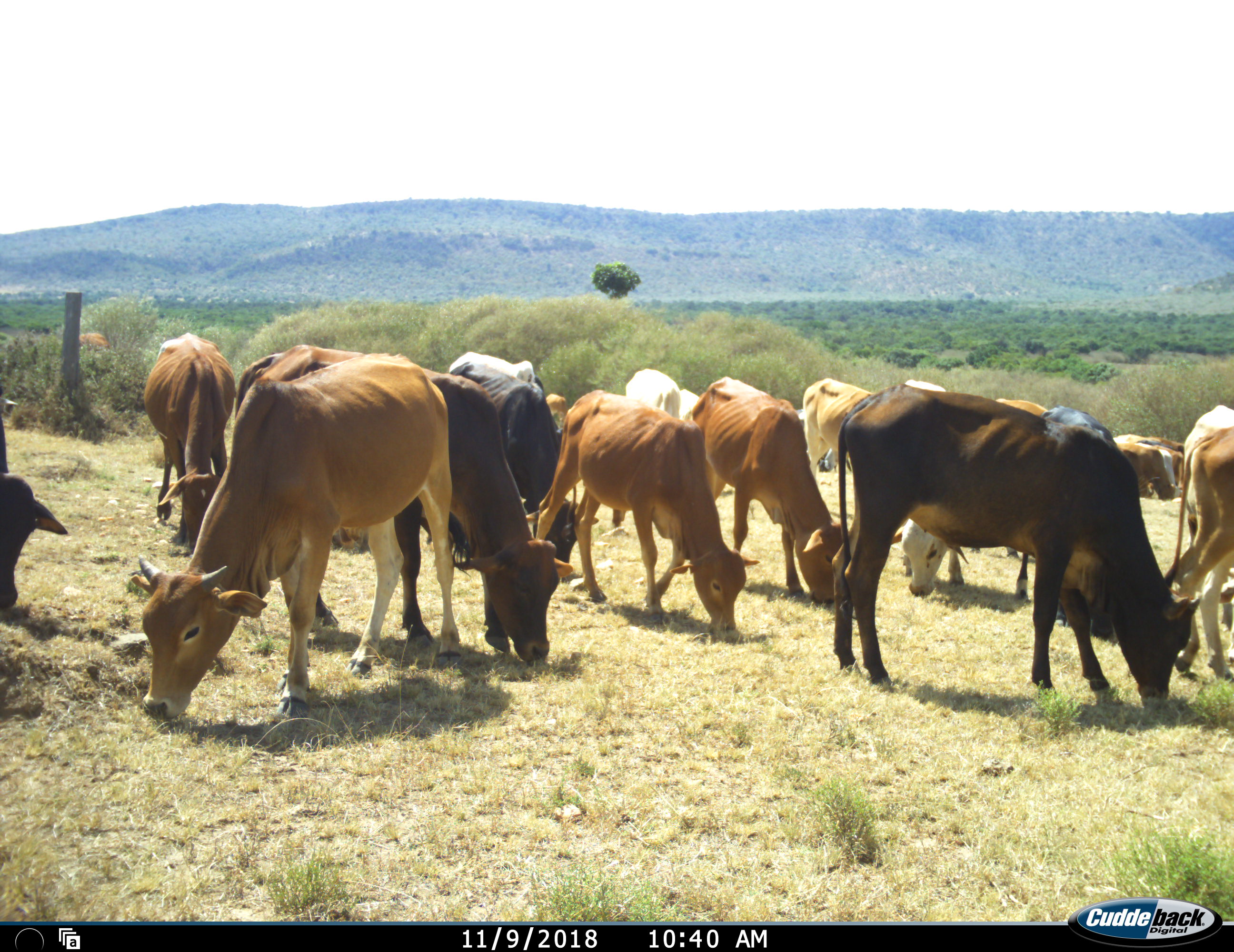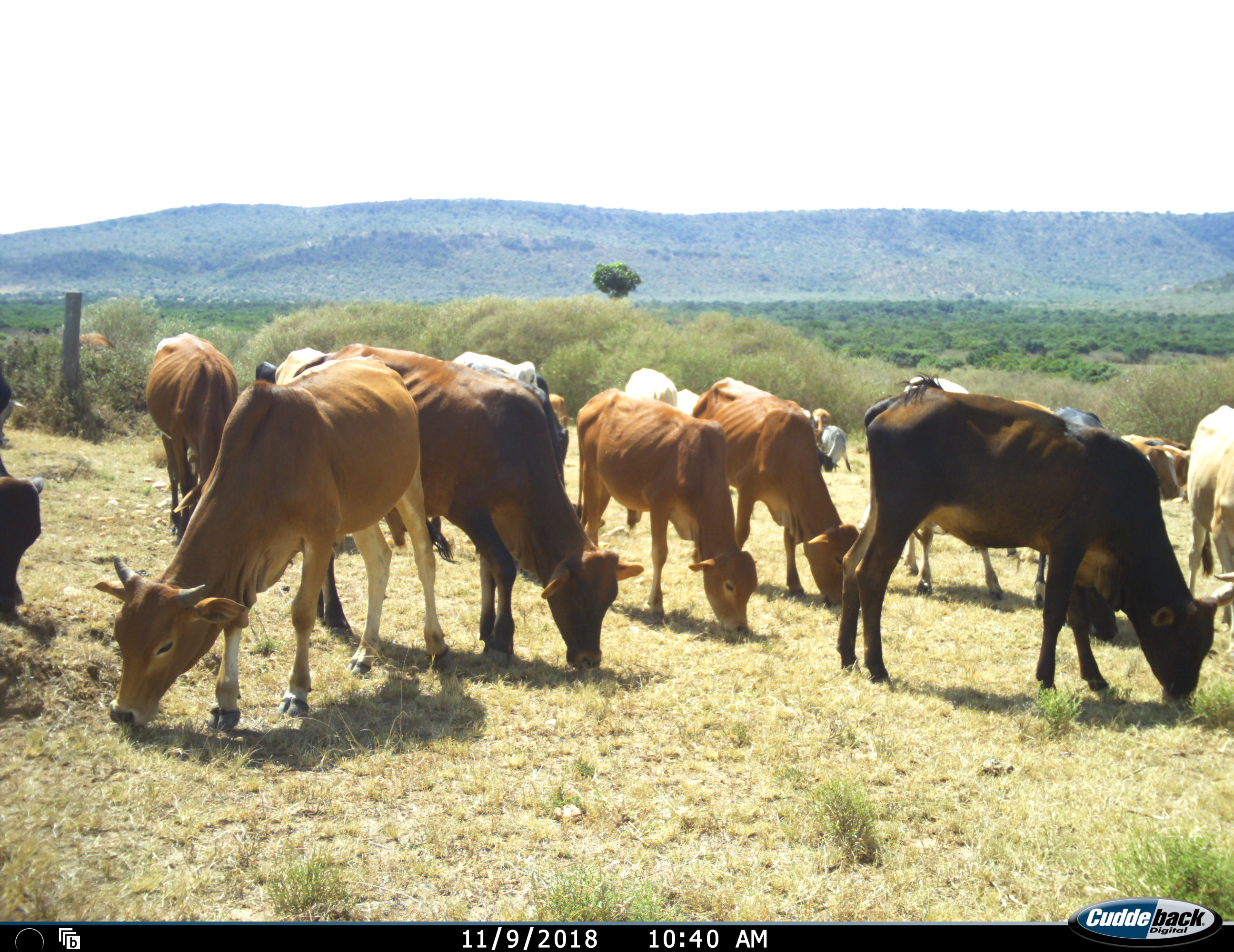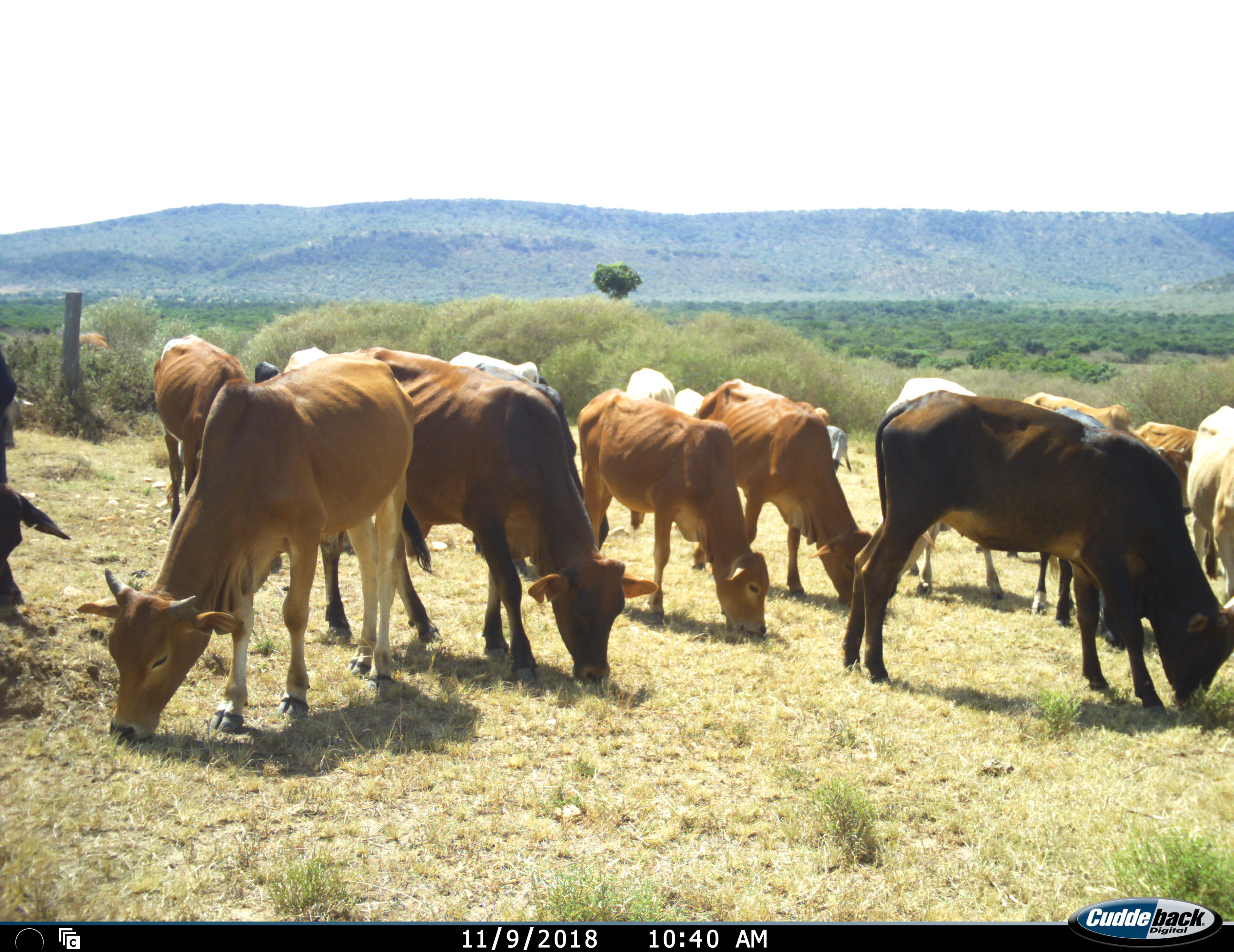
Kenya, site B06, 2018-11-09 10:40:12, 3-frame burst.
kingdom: Animalia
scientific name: Animalia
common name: animal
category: domesticanimal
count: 11-50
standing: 10%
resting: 0%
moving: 0%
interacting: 0%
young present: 0%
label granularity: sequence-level